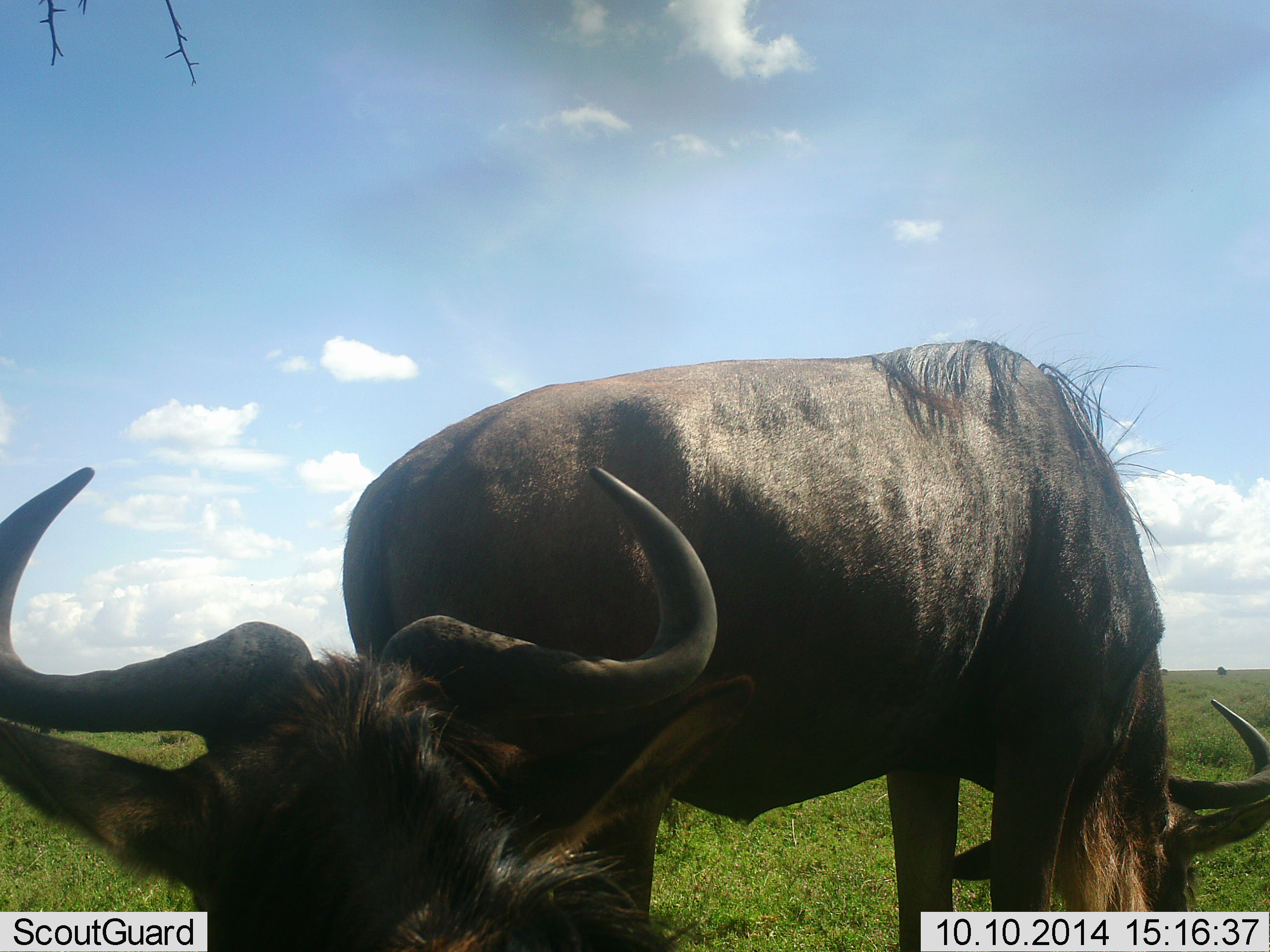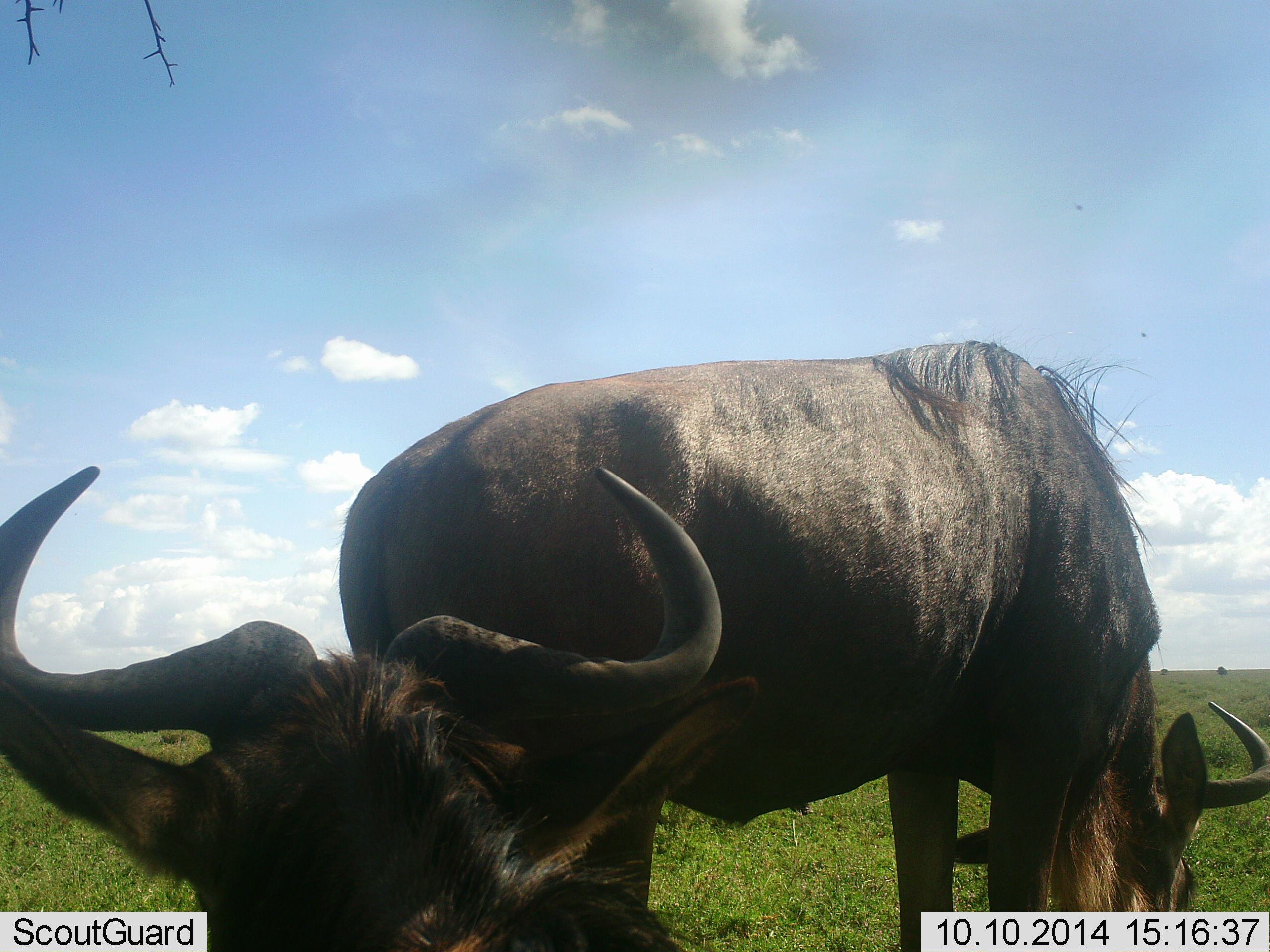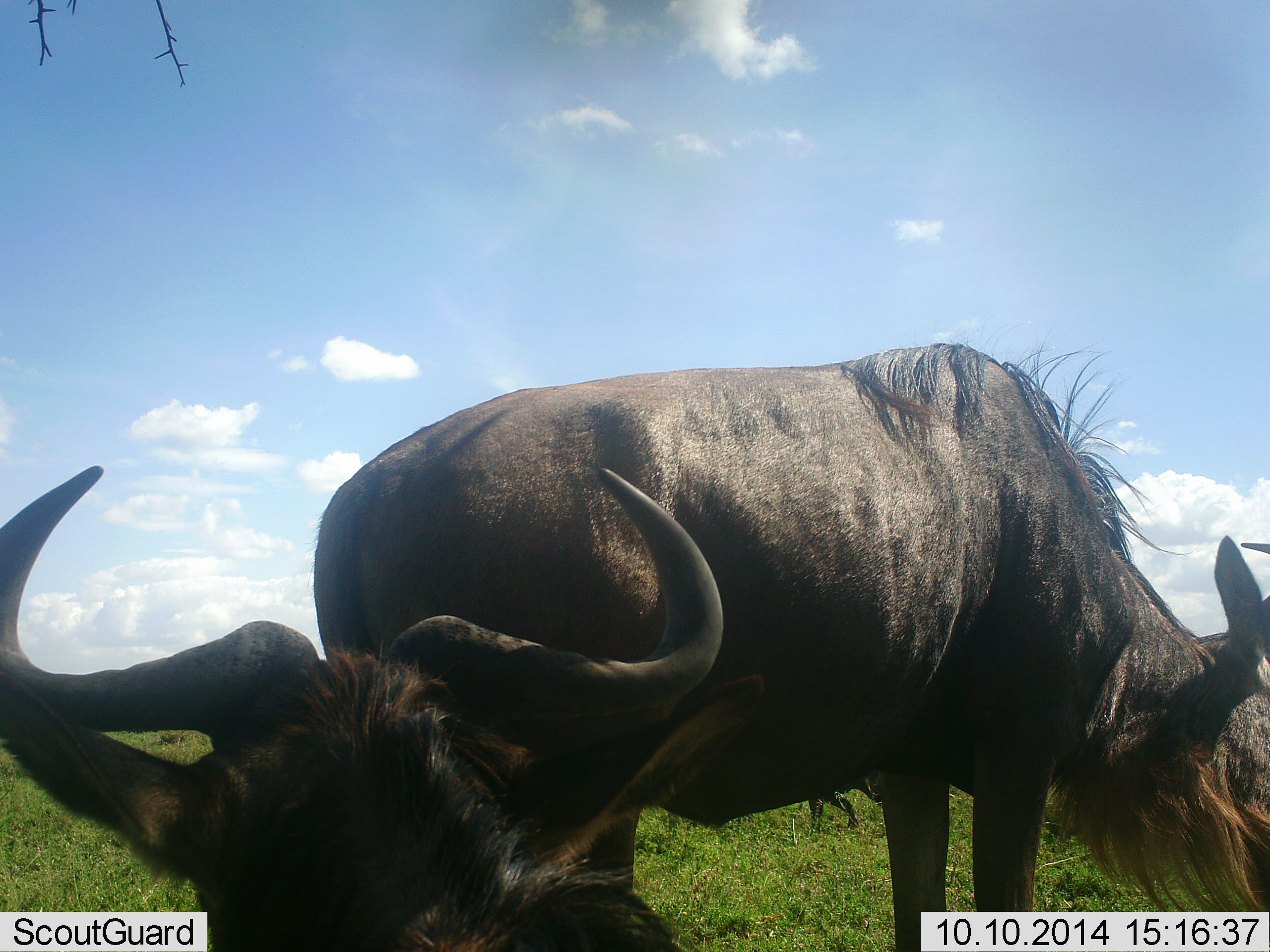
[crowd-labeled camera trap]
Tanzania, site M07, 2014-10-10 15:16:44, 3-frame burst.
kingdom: Animalia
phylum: Chordata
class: Mammalia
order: Artiodactyla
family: Bovidae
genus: Connochaetes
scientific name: Connochaetes taurinus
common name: blue wildebeest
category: wildebeest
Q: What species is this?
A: Wildebeest (blue wildebeest) (Connochaetes taurinus).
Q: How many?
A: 2.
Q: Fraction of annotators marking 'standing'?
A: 50%.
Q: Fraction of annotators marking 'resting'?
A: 40%.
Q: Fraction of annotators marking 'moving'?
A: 0%.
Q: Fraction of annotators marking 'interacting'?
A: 20%.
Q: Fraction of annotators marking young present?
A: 0%.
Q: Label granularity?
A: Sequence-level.